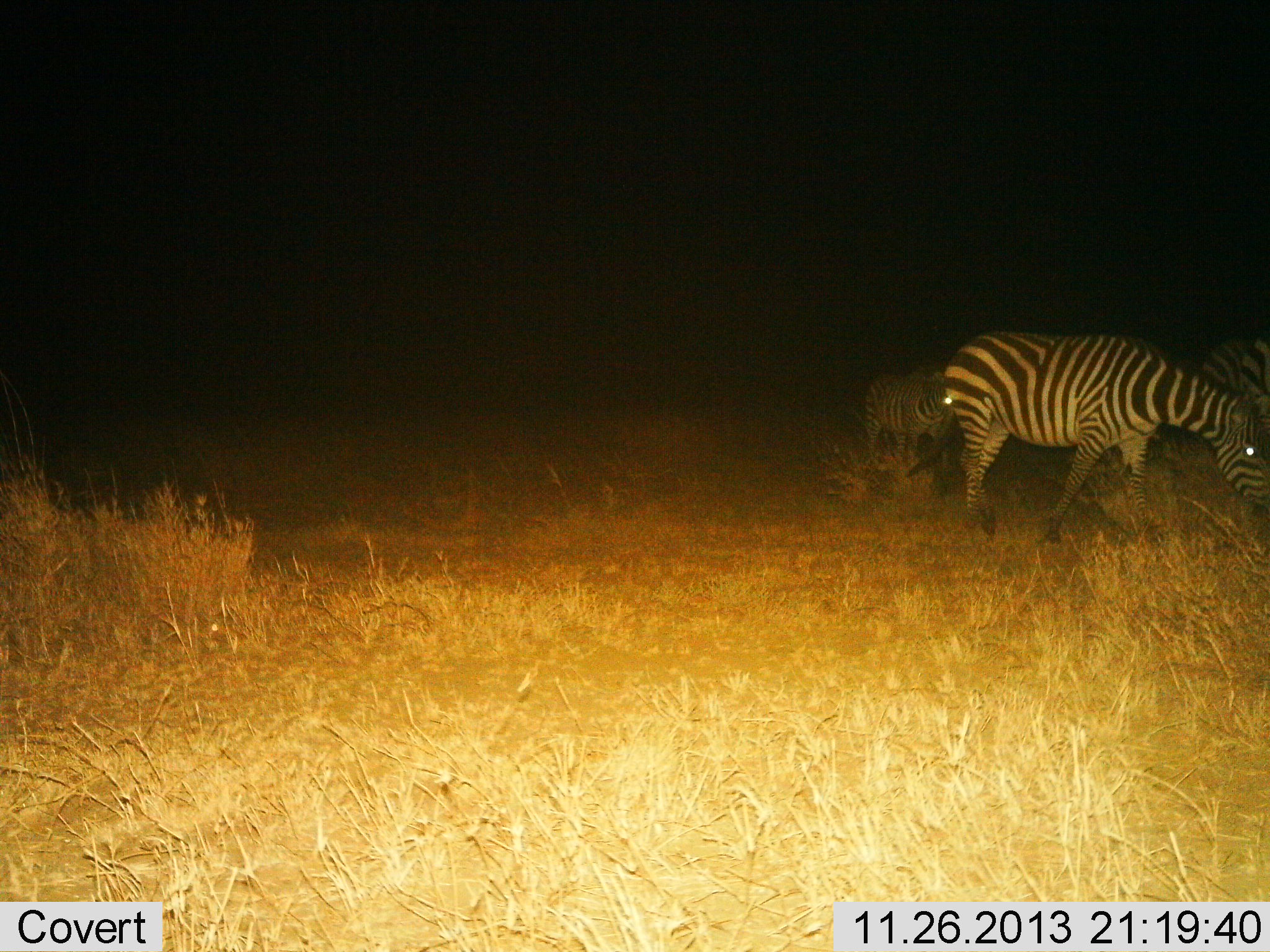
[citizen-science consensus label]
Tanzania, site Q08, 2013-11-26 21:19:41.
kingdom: Animalia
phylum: Chordata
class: Mammalia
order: Perissodactyla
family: Equidae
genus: Equus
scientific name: Equus quagga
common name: plains zebra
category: zebra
Zebra (plains zebra) (Equus quagga), count 3. Behavior (volunteer vote fractions): standing 44%, resting 0%, moving 56%, interacting 0%. Young present (vote fraction): 0%. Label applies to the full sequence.